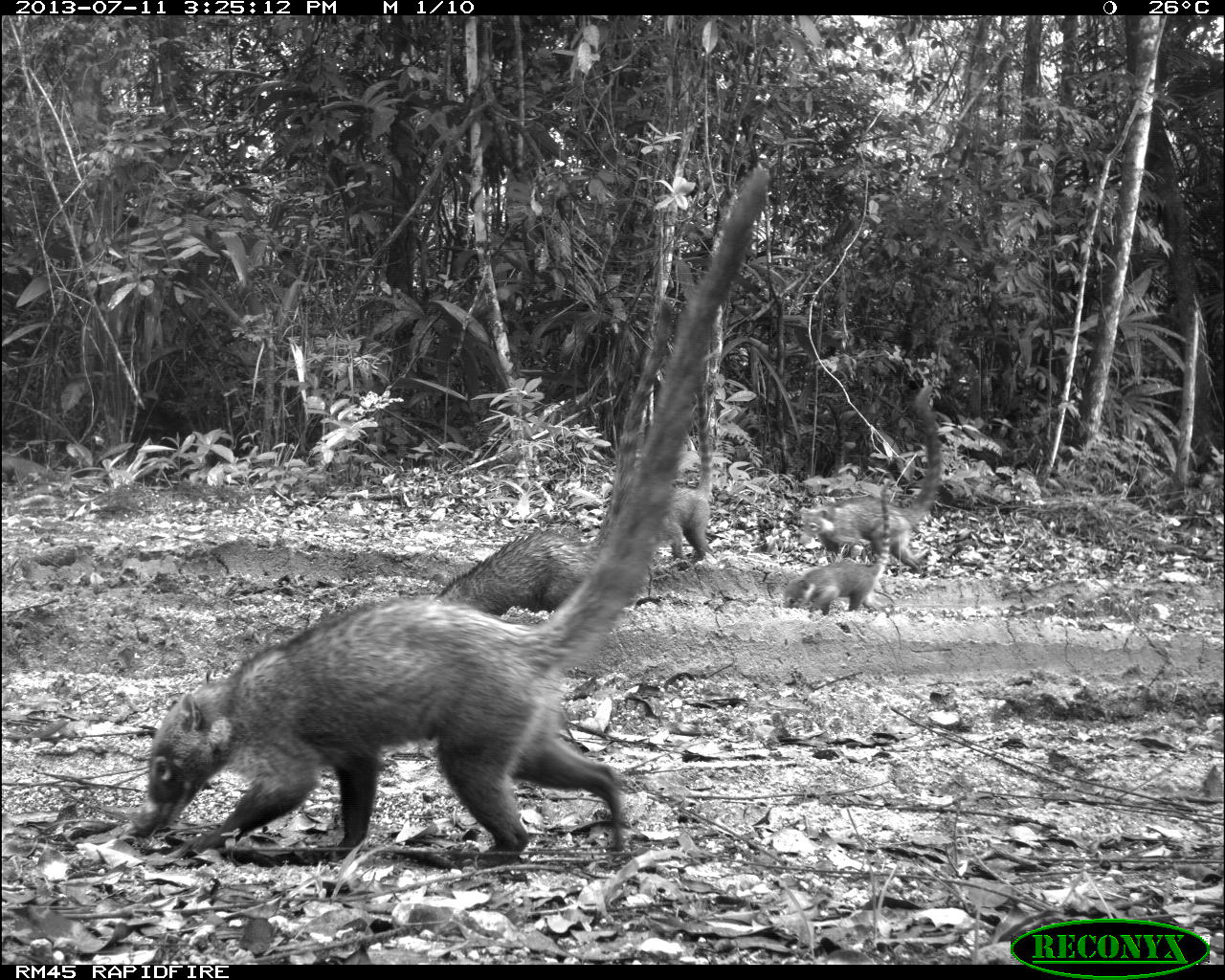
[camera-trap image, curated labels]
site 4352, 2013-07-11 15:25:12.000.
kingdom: Animalia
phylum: Chordata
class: Mammalia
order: Carnivora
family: Procyonidae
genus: Nasua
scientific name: Nasua narica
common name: white-nosed coati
Nasua narica (white-nosed coati), count 8.